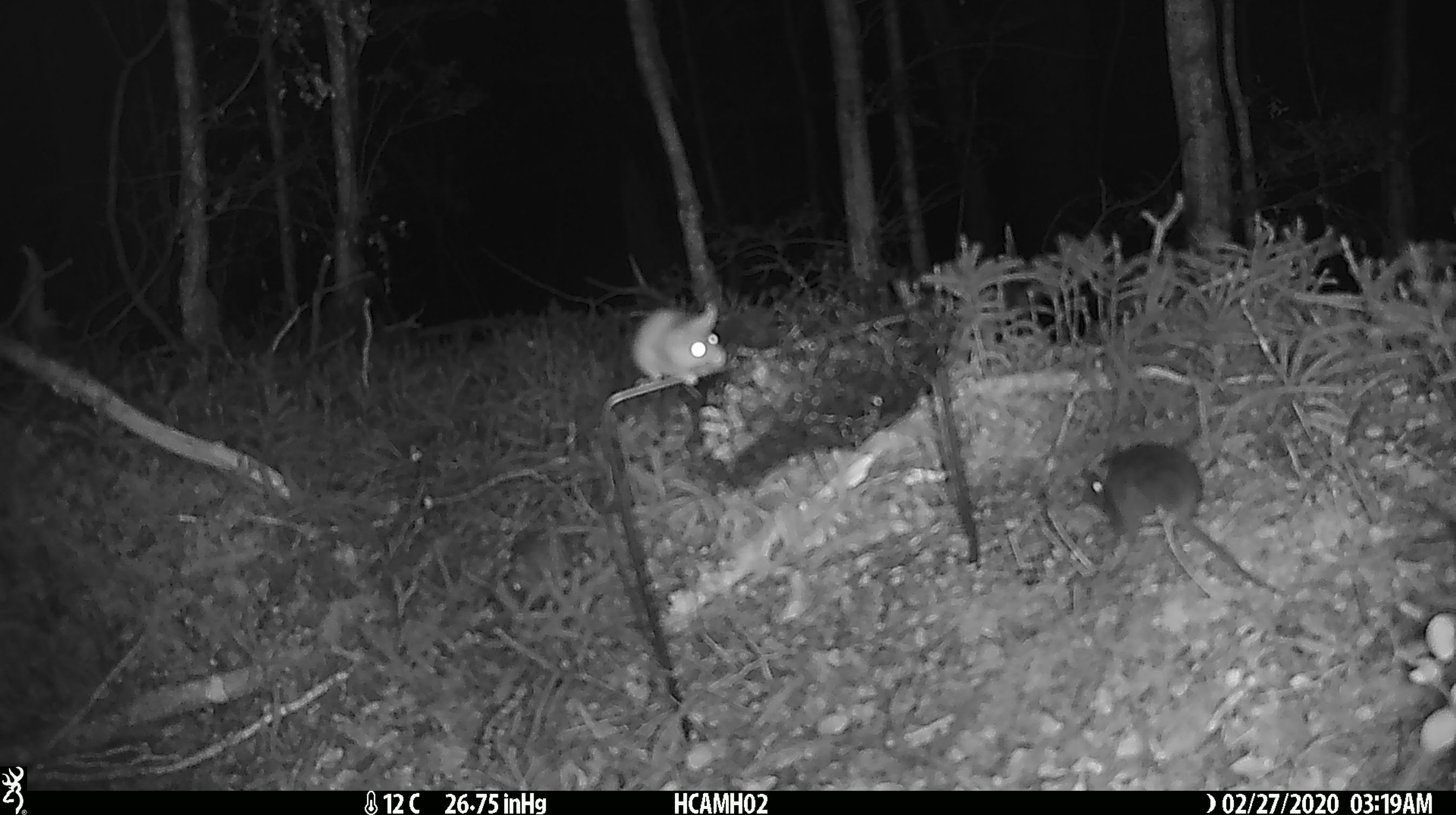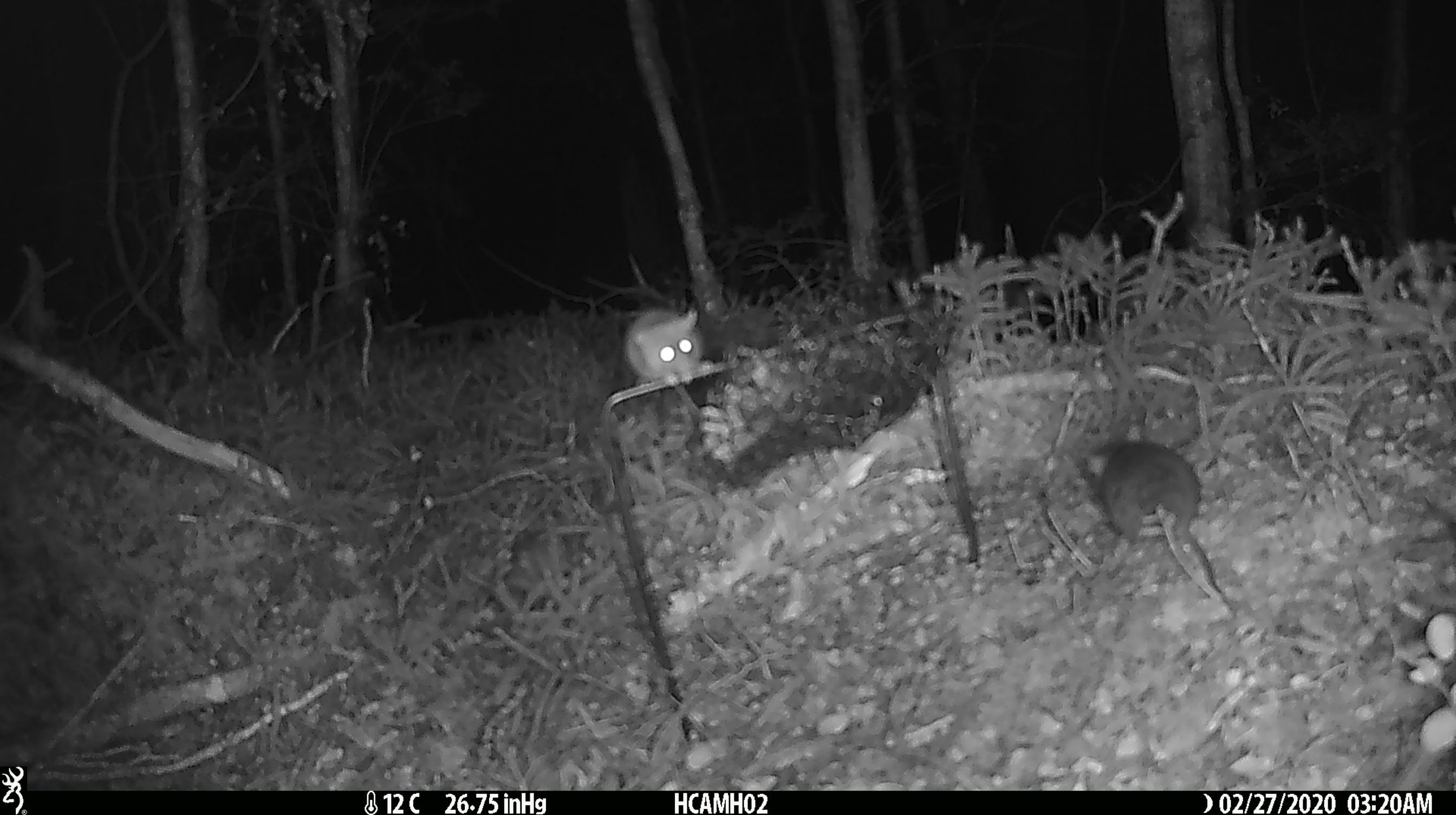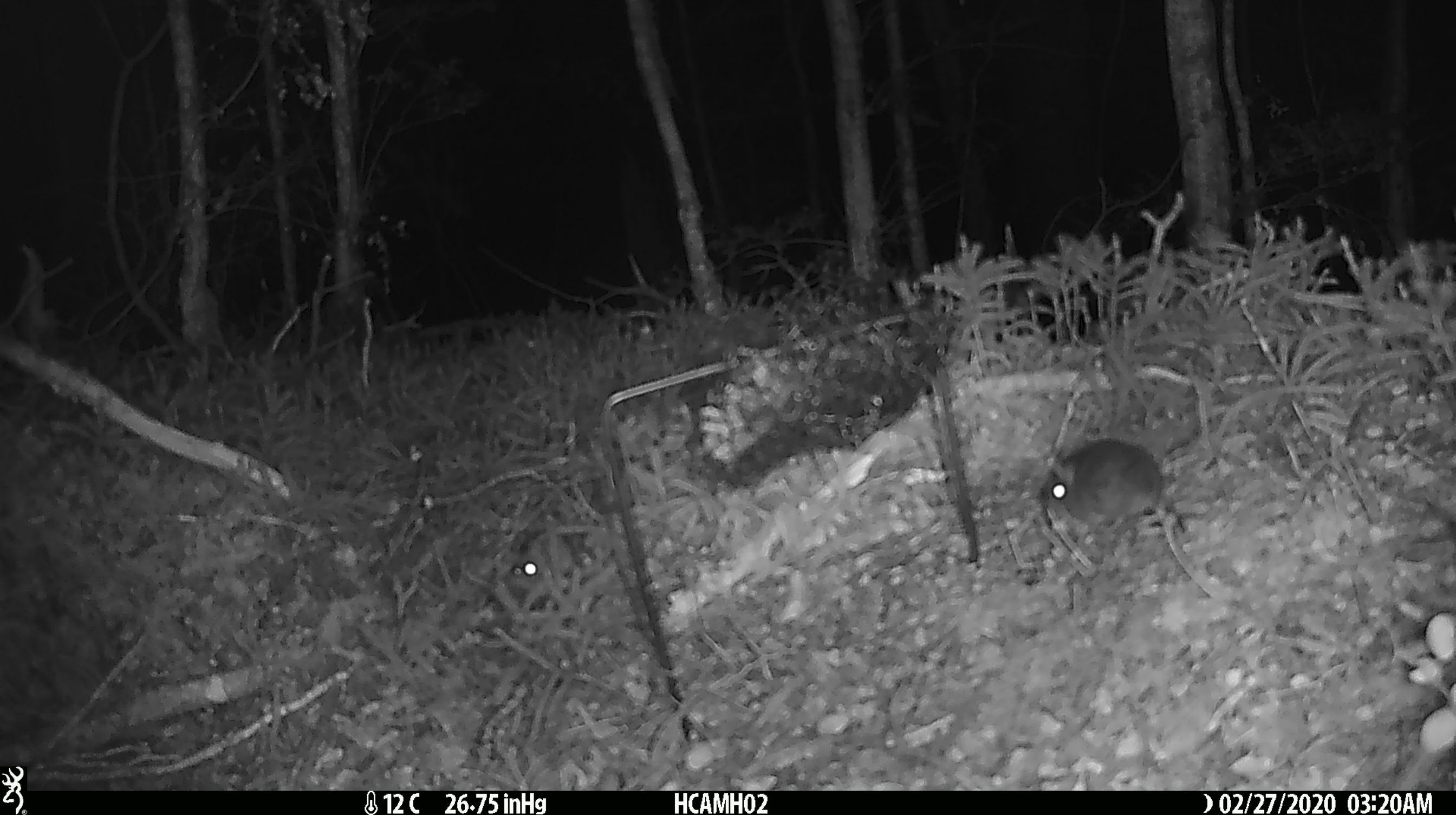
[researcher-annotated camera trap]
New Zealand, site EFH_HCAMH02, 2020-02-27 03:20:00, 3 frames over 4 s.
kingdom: Animalia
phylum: Chordata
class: Mammalia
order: Rodentia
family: Muridae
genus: Mus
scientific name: Mus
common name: mouse